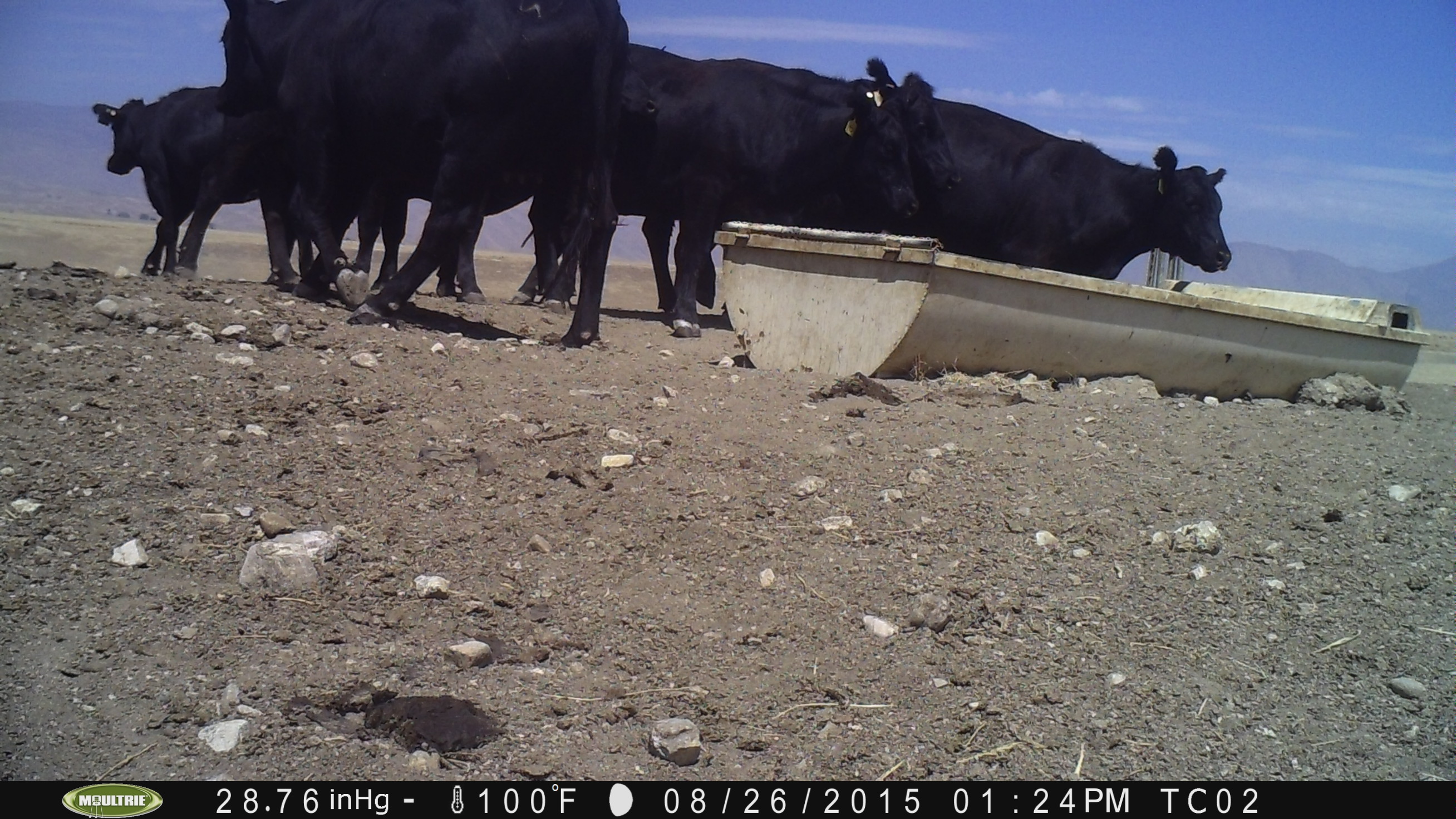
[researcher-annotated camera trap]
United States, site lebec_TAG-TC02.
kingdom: Animalia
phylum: Chordata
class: Mammalia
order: Artiodactyla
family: Bovidae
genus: Bos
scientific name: Bos taurus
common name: domestic cow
Bos taurus (domestic cow).